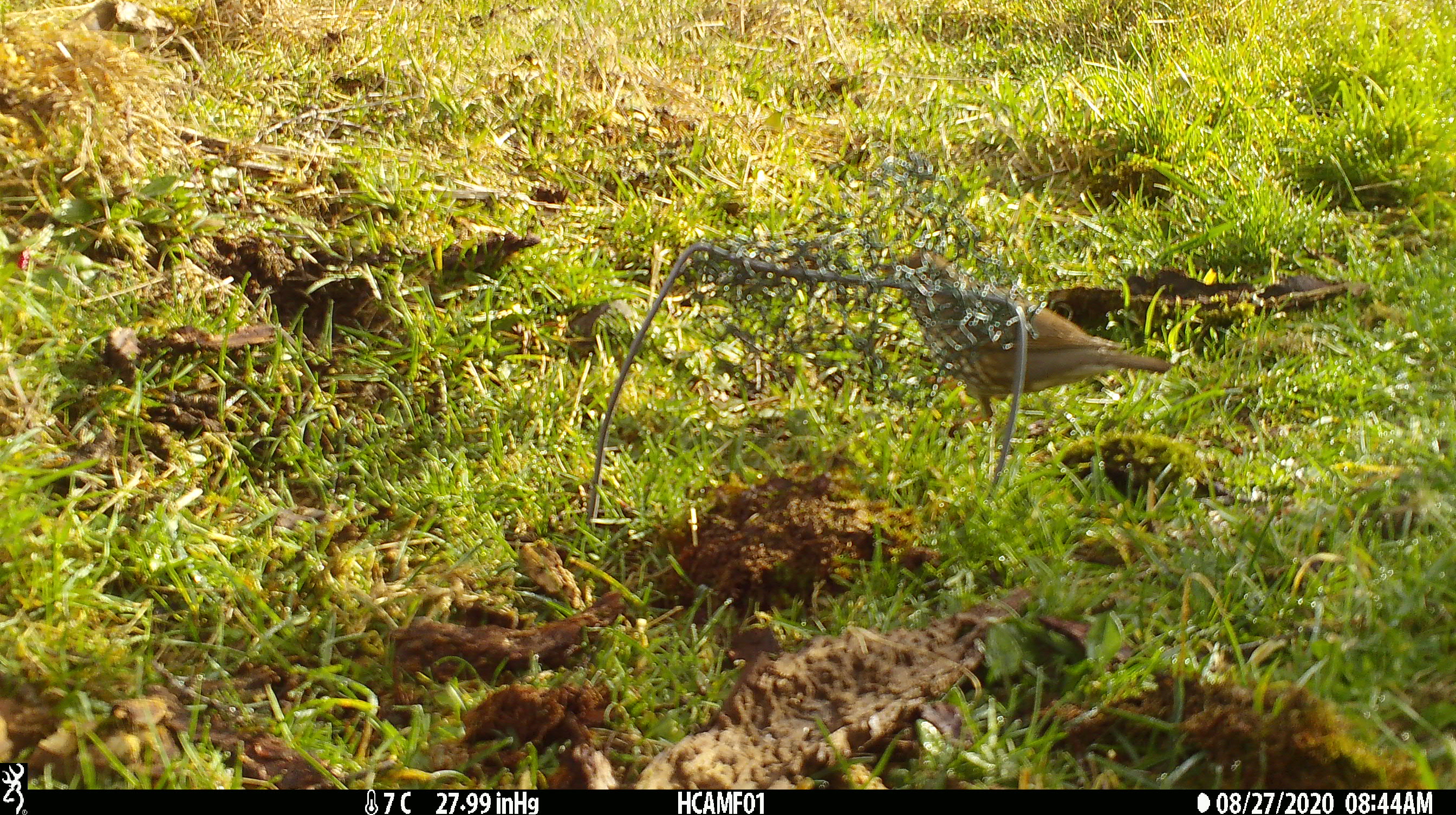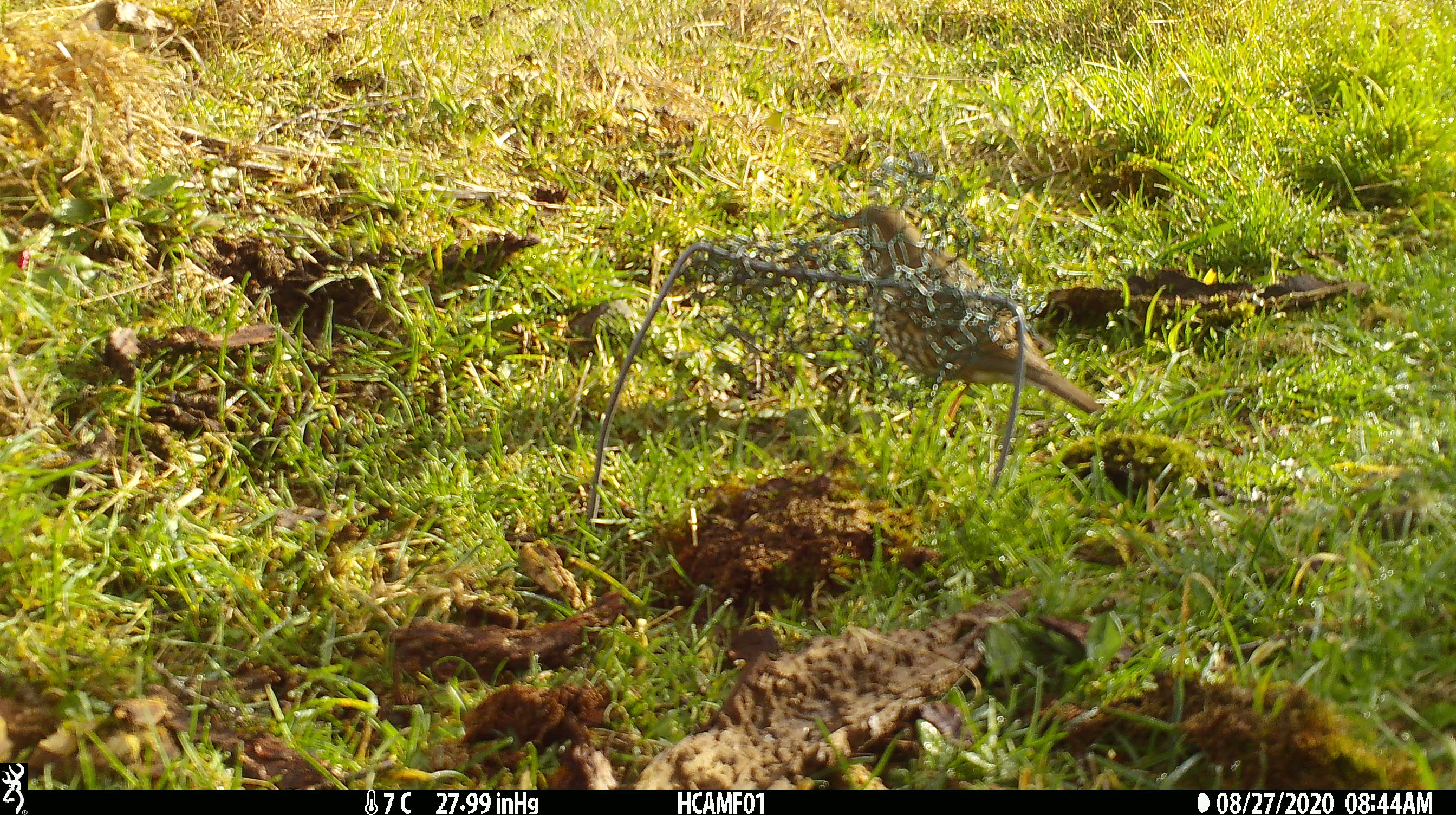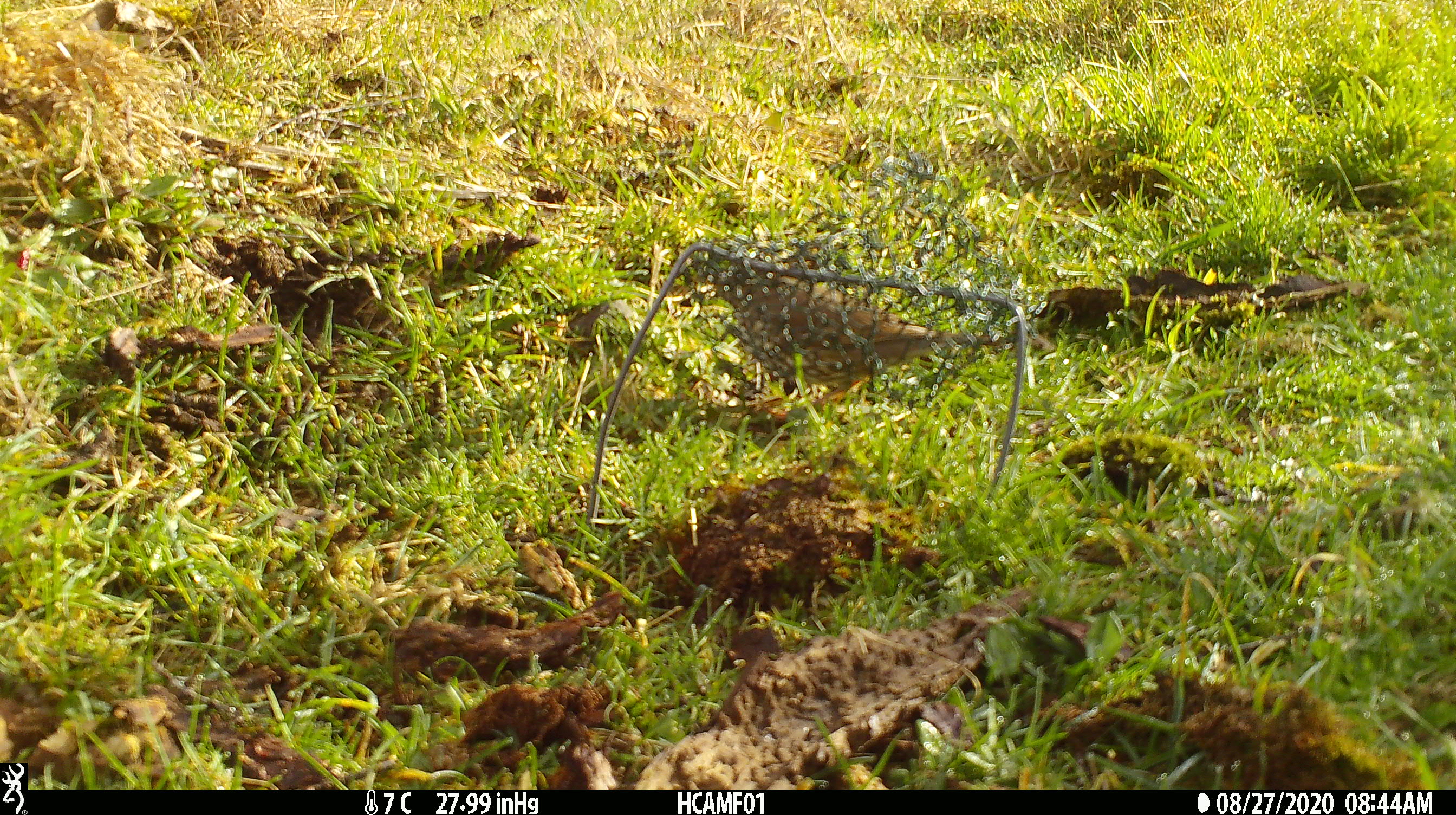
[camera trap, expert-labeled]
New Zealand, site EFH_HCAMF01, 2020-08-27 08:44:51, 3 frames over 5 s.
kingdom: Animalia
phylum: Chordata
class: Aves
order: Passeriformes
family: Turdidae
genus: Turdus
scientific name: Turdus philomelos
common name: song thrush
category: thrush